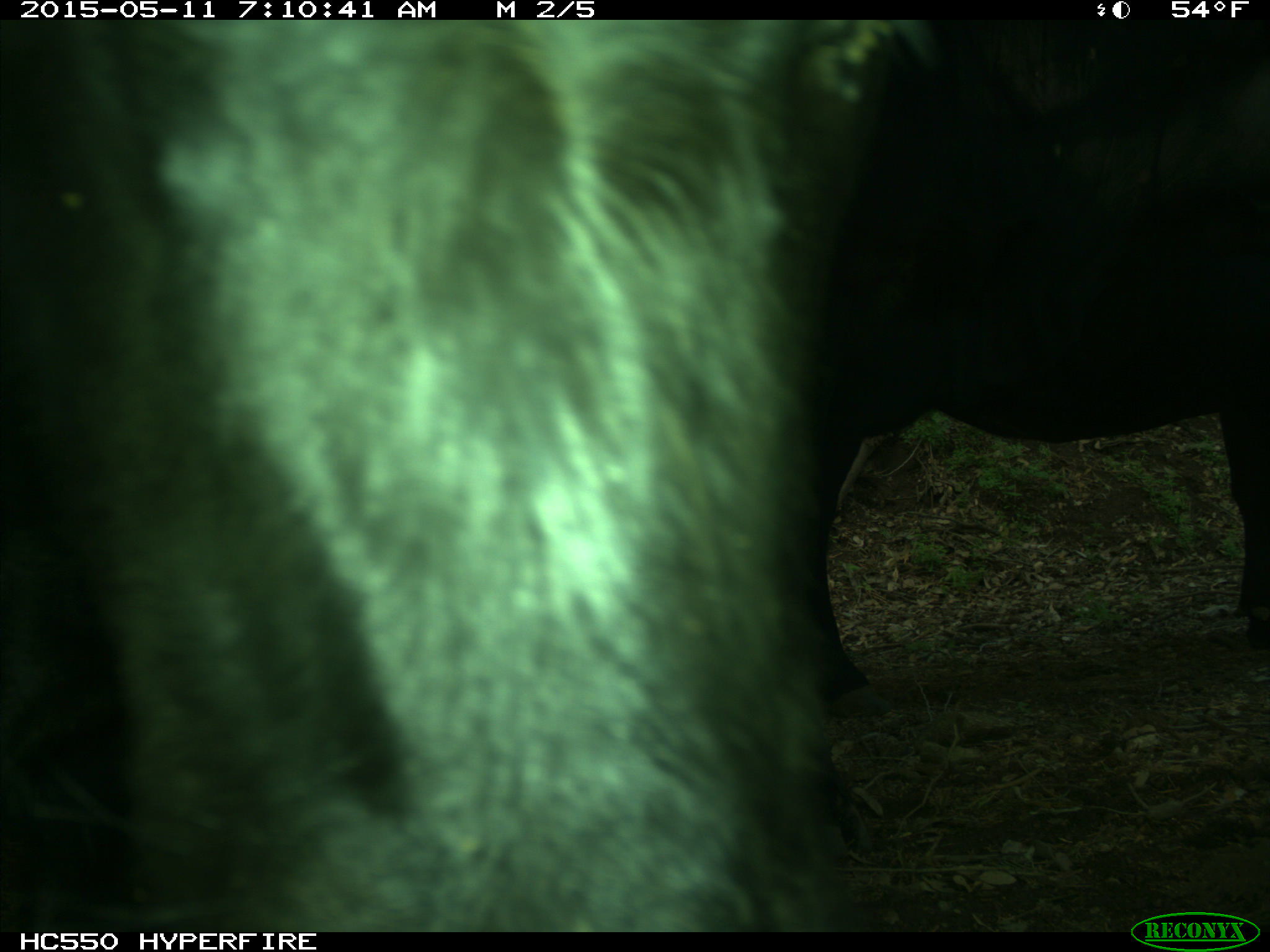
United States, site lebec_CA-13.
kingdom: Animalia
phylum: Chordata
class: Mammalia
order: Artiodactyla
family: Bovidae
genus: Bos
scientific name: Bos taurus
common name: domestic cow